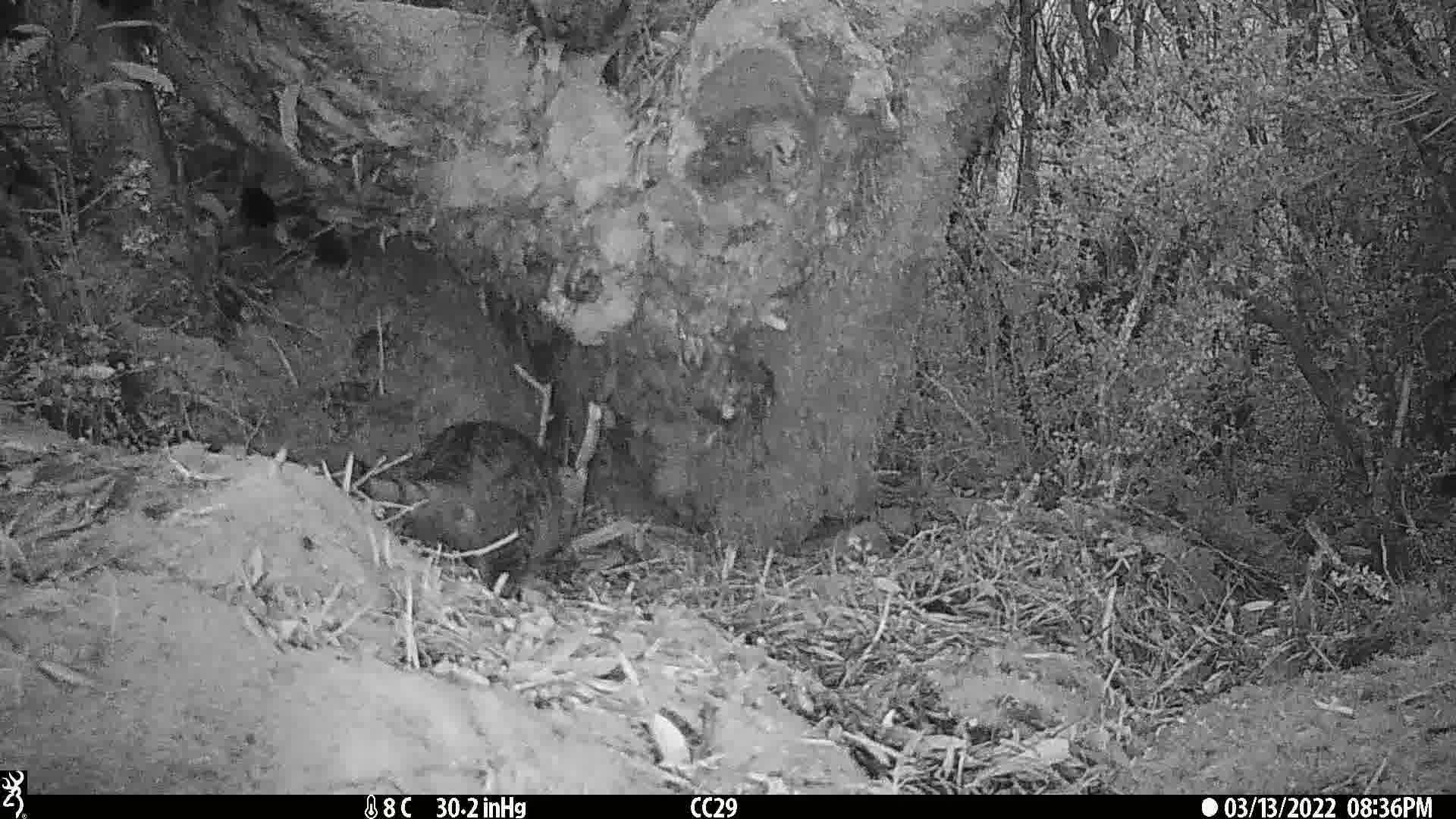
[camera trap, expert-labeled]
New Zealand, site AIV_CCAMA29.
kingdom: Animalia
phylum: Chordata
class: Mammalia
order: Carnivora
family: Felidae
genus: Felis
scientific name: Felis catus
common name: domestic cat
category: cat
Cat (domestic cat) (Felis catus).